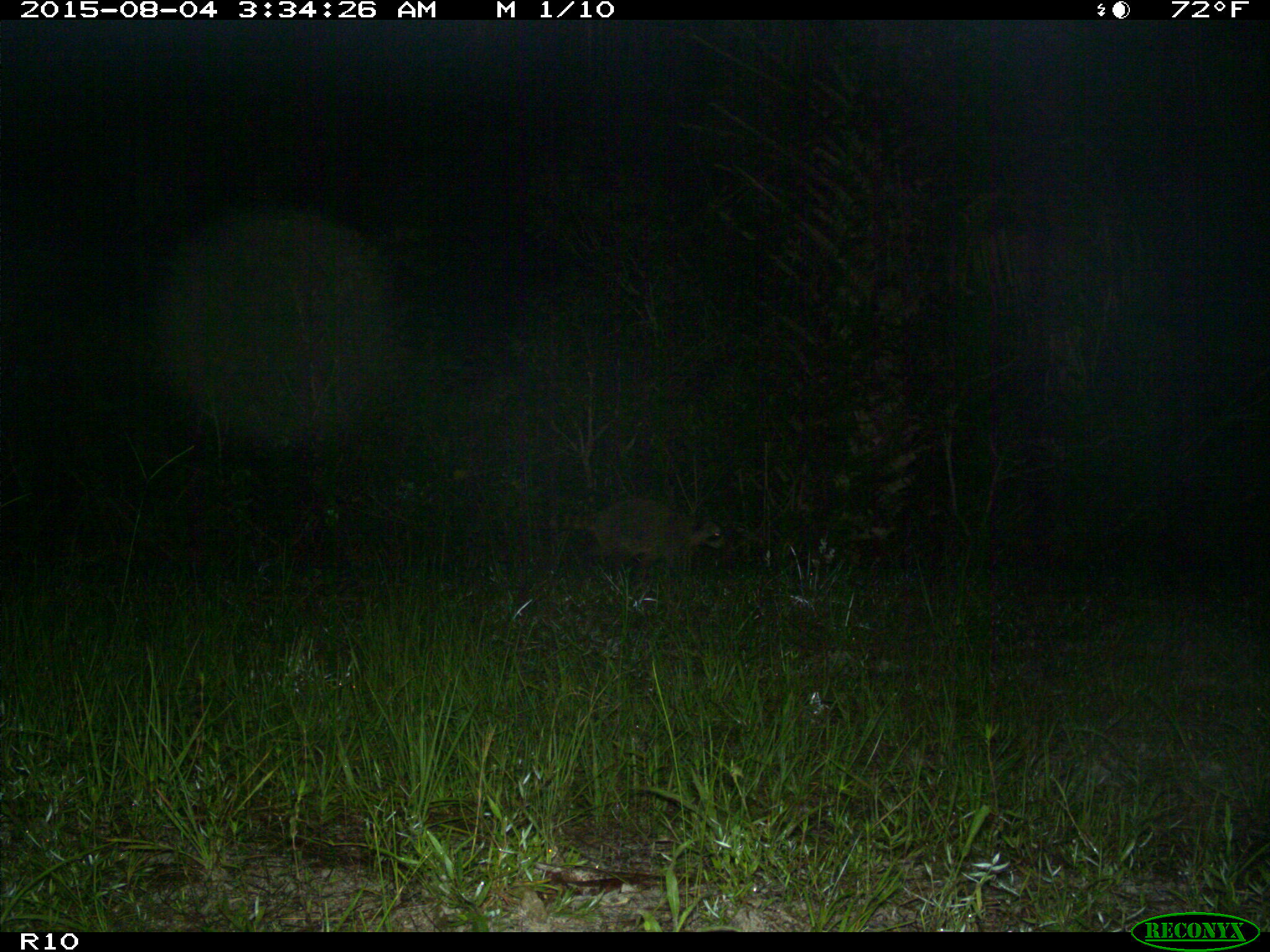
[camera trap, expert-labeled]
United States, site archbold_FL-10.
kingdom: Animalia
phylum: Chordata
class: Mammalia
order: Carnivora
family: Procyonidae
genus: Procyon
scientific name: Procyon lotor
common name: common raccoon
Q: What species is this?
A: Procyon lotor (common raccoon).